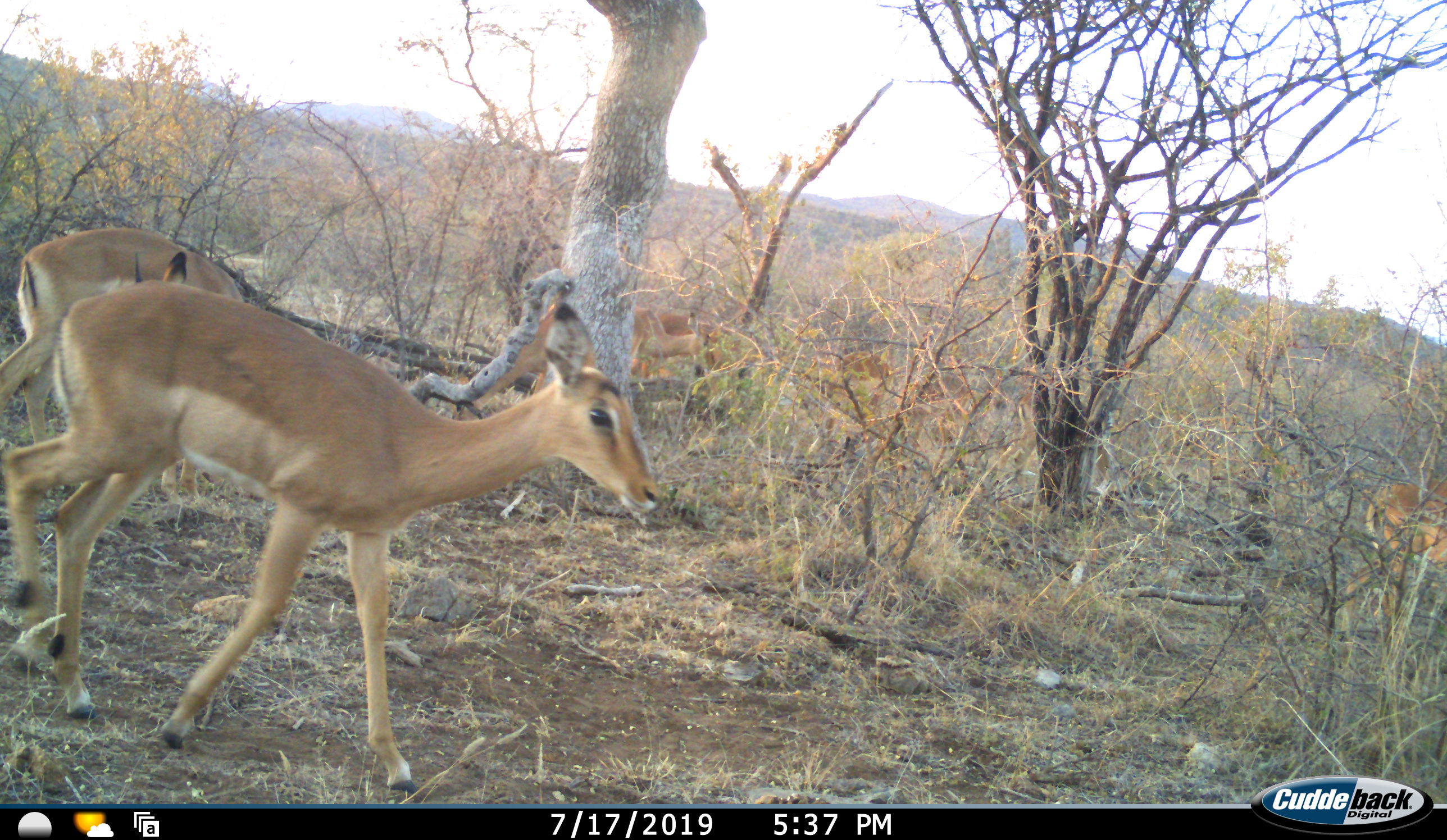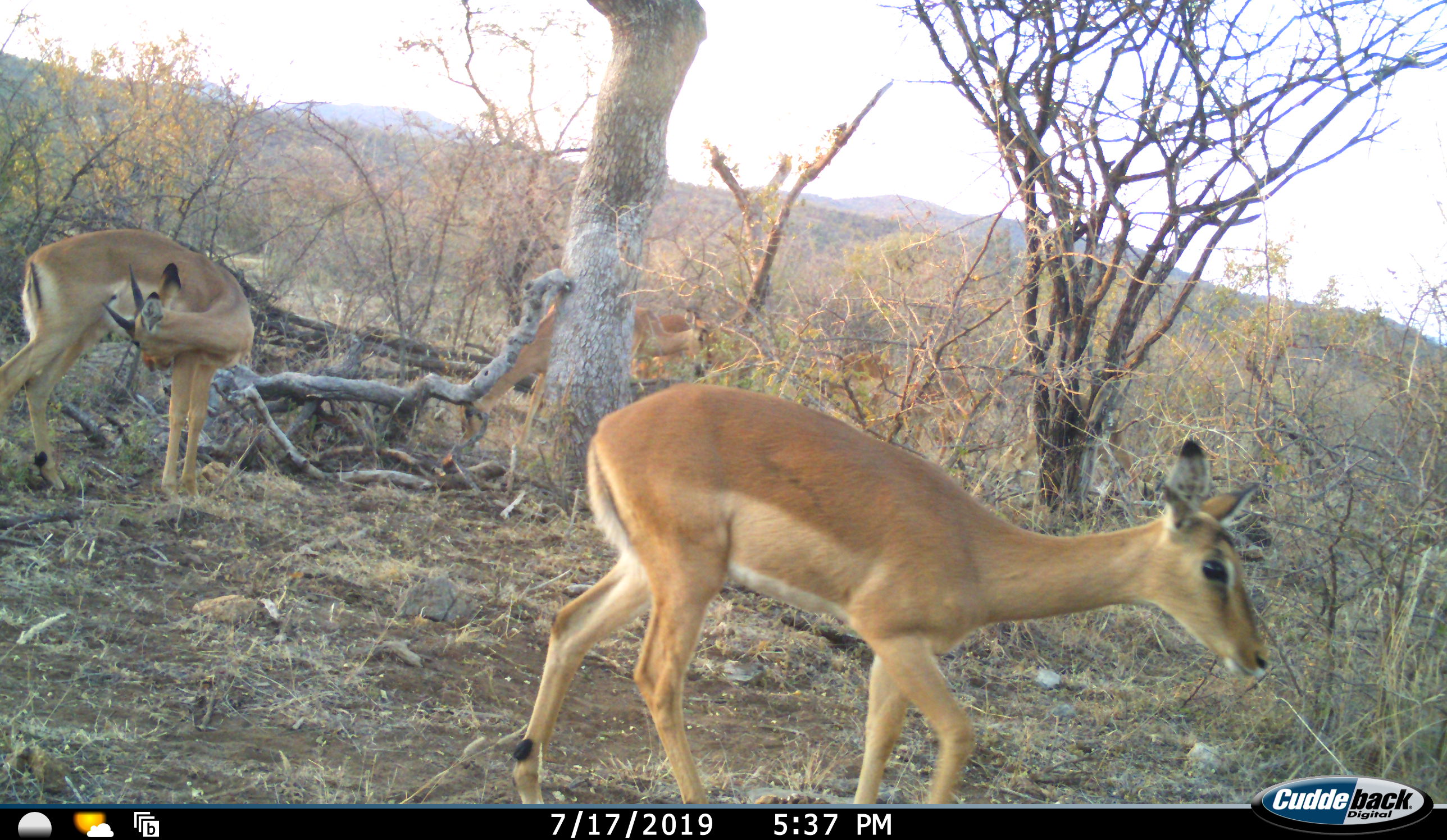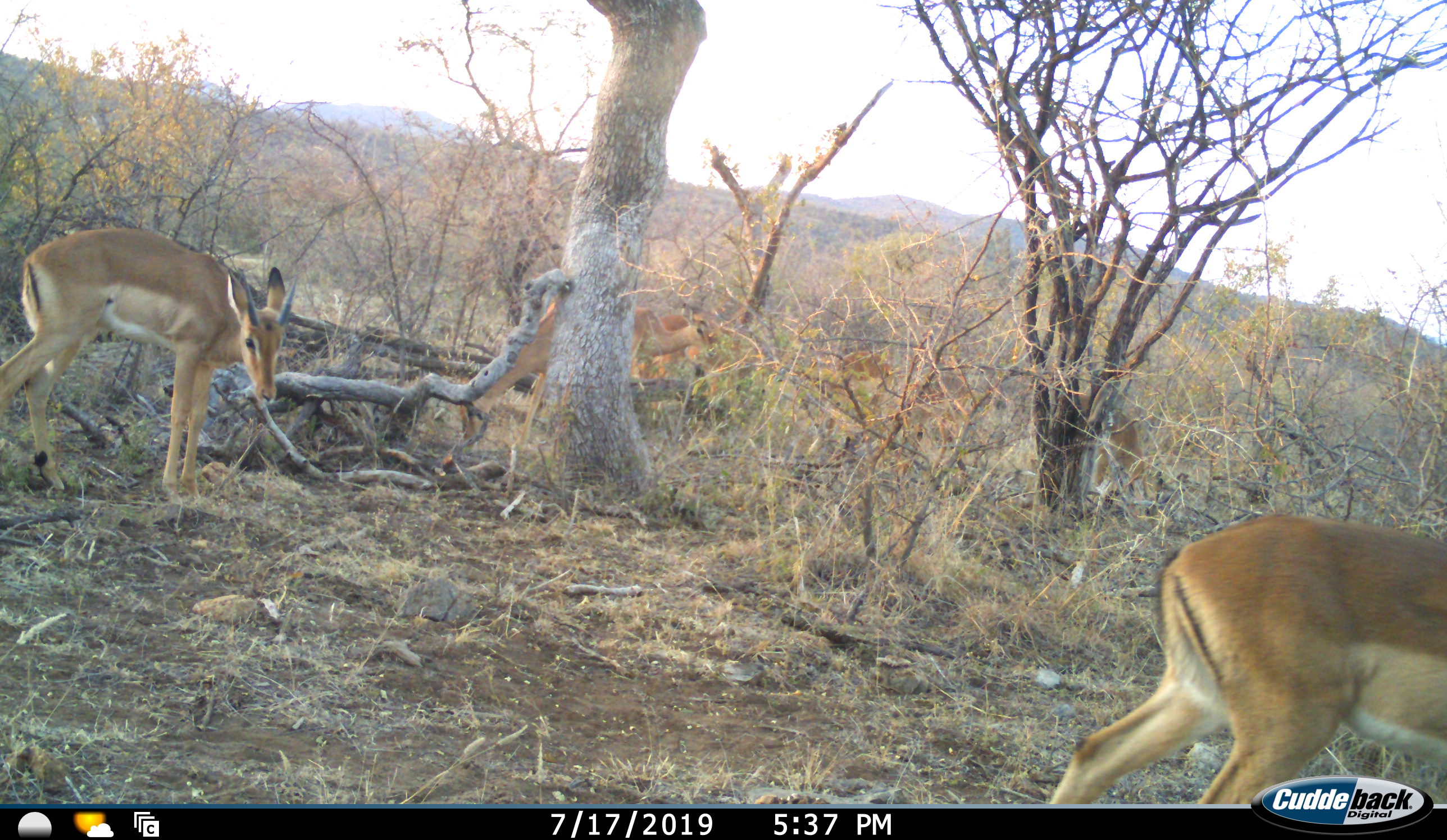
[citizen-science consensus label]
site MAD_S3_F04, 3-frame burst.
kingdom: Animalia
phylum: Chordata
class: Mammalia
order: Artiodactyla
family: Bovidae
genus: Aepyceros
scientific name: Aepyceros melampus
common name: impala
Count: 5.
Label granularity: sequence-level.